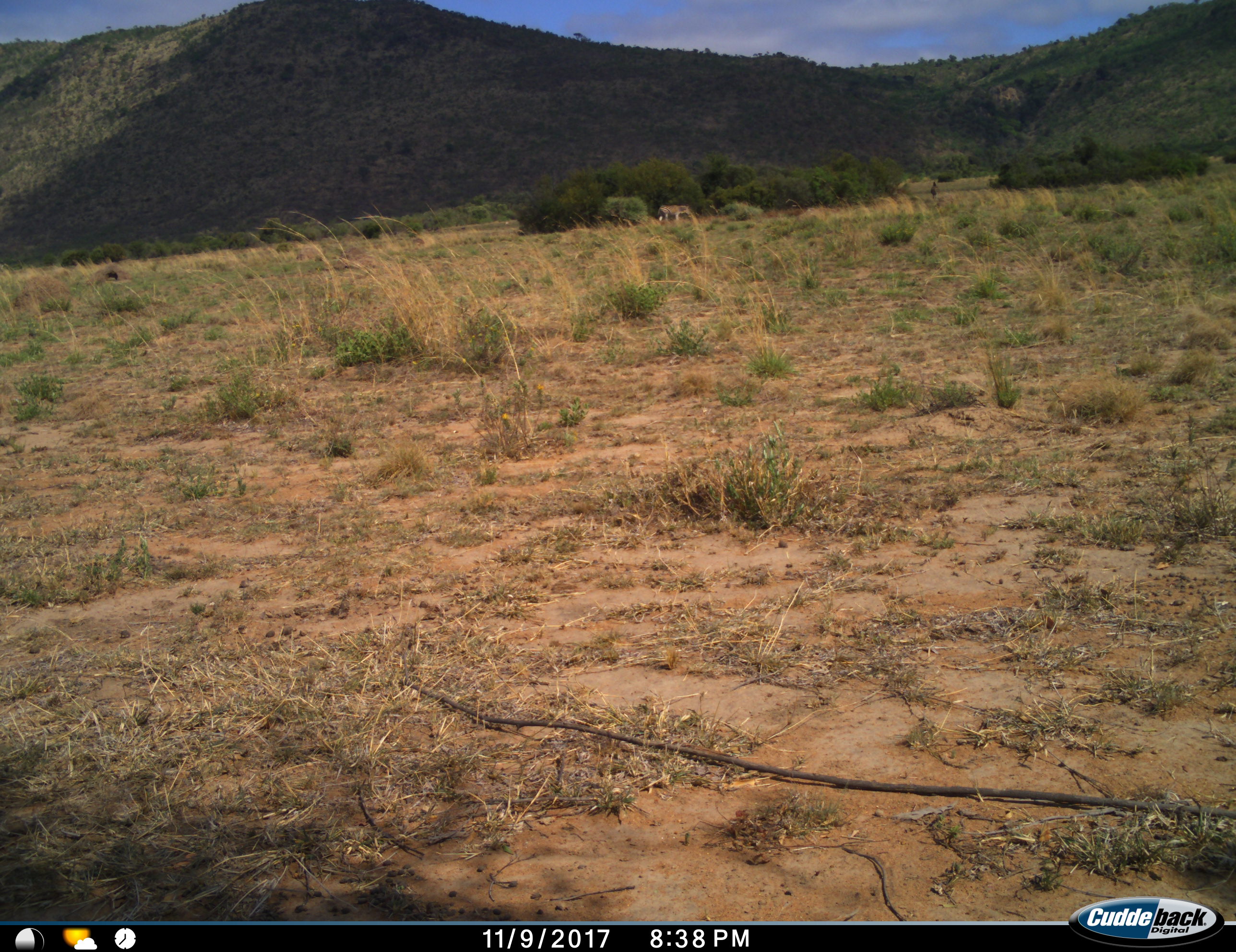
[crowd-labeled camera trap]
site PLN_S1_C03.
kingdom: Animalia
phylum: Chordata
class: Mammalia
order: Carnivora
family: Felidae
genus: Panthera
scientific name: Panthera leo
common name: lion female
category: lionfemale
Lionfemale (lion female) (Panthera leo), count 1. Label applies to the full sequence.